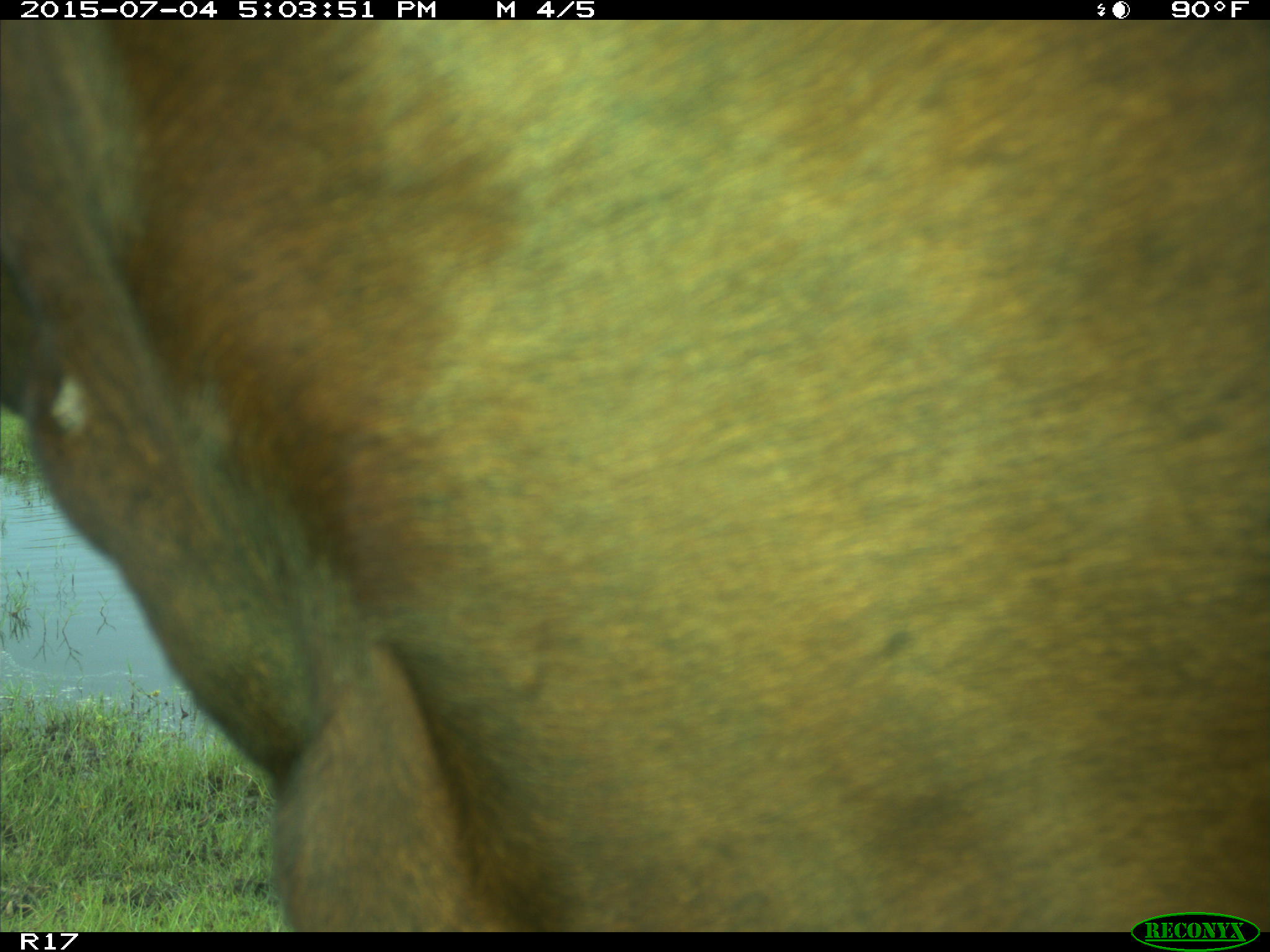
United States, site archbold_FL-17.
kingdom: Animalia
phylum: Chordata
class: Mammalia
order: Artiodactyla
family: Bovidae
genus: Bos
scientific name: Bos taurus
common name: domestic cow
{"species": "Bos taurus (domestic cow)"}